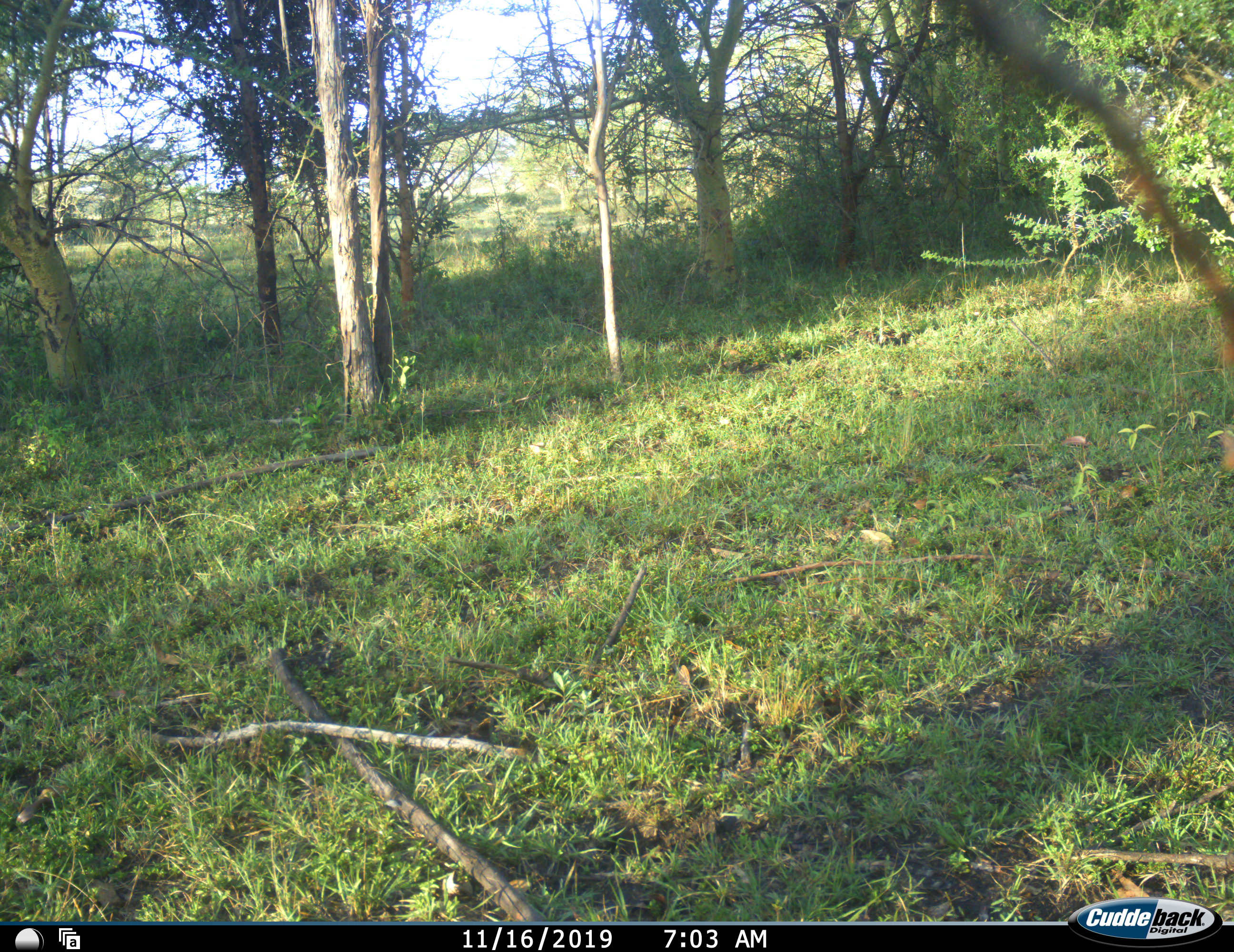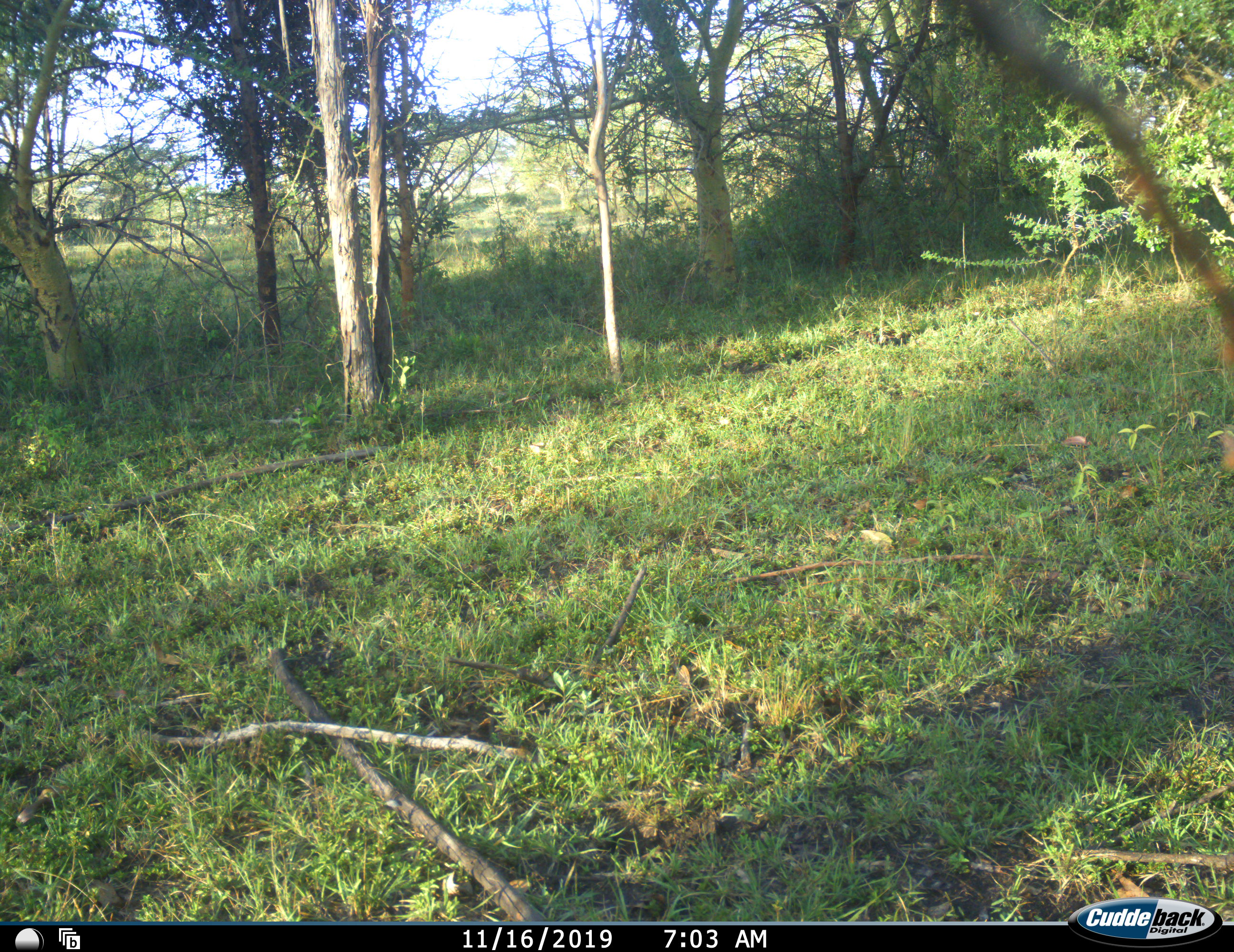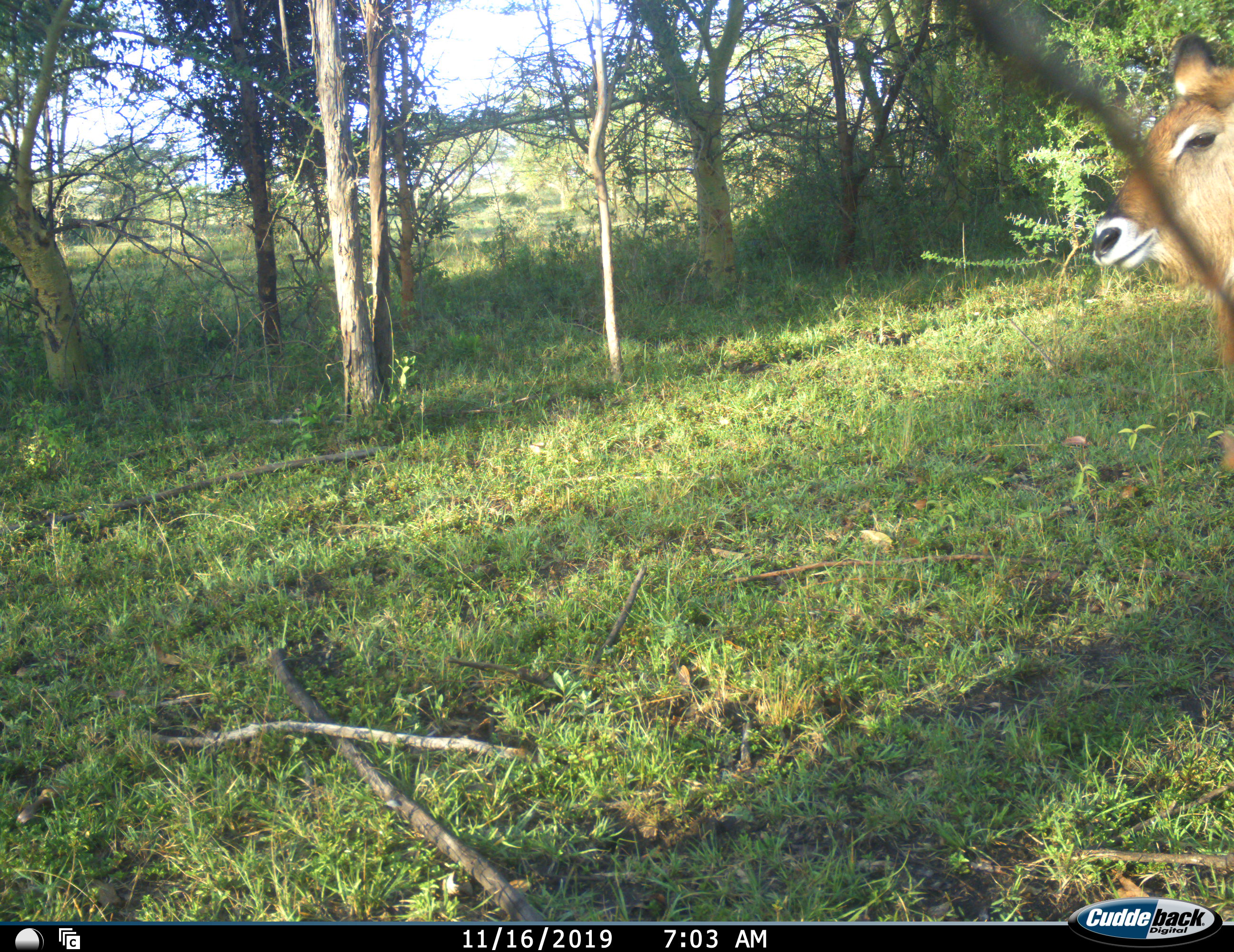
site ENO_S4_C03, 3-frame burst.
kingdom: Animalia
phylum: Chordata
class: Mammalia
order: Artiodactyla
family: Bovidae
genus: Kobus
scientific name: Kobus ellipsiprymnus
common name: waterbuck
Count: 1.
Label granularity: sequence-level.